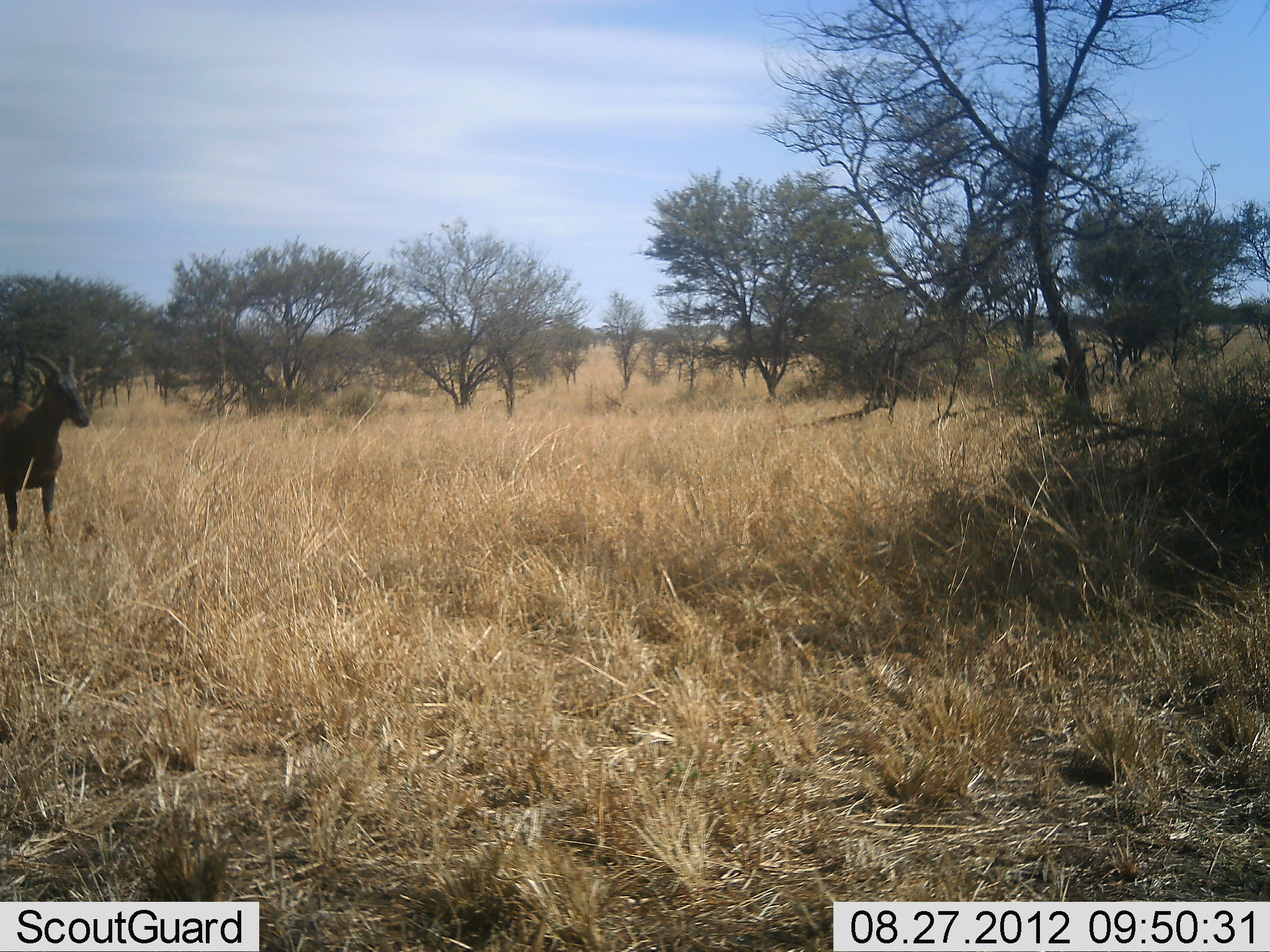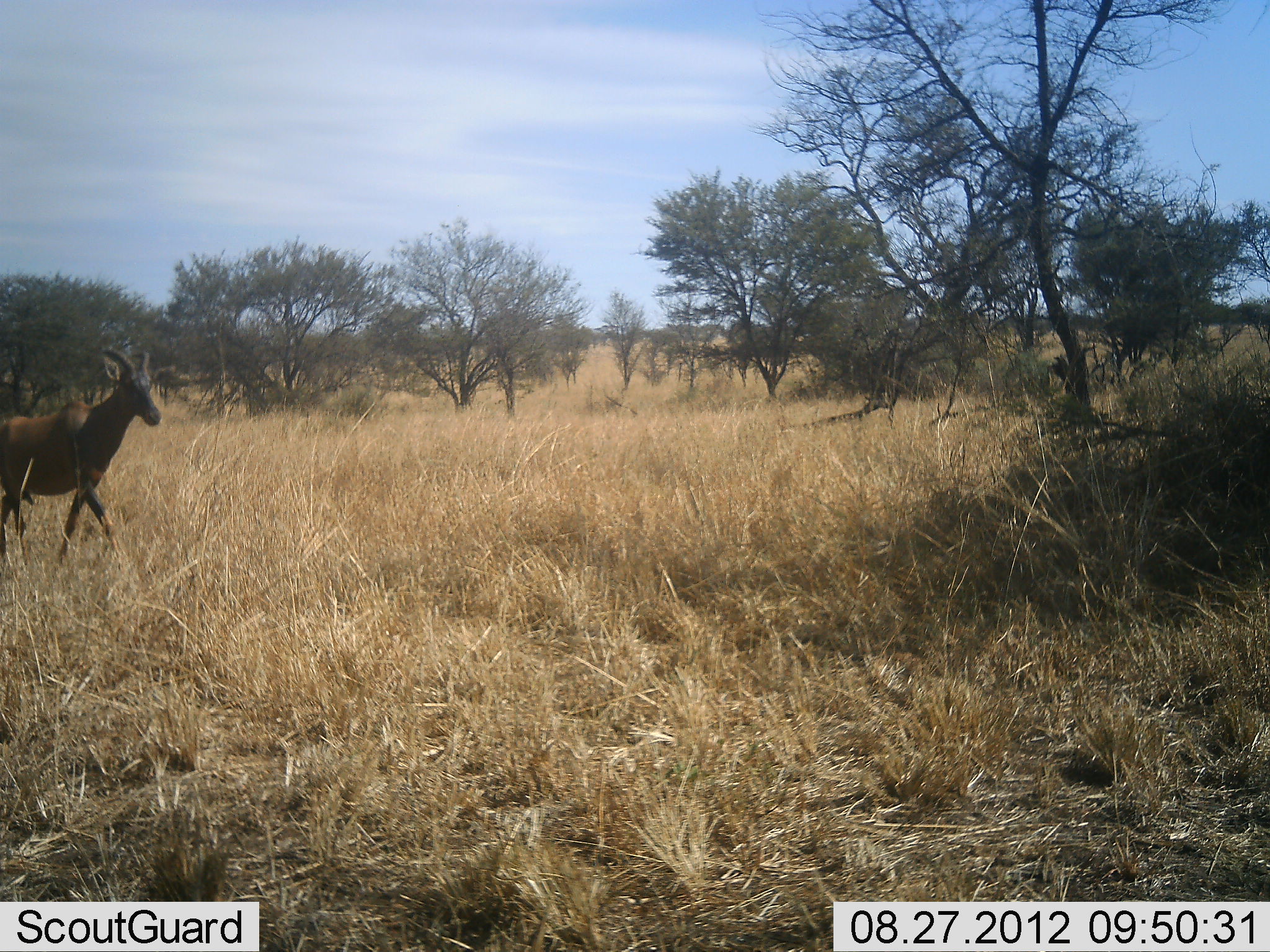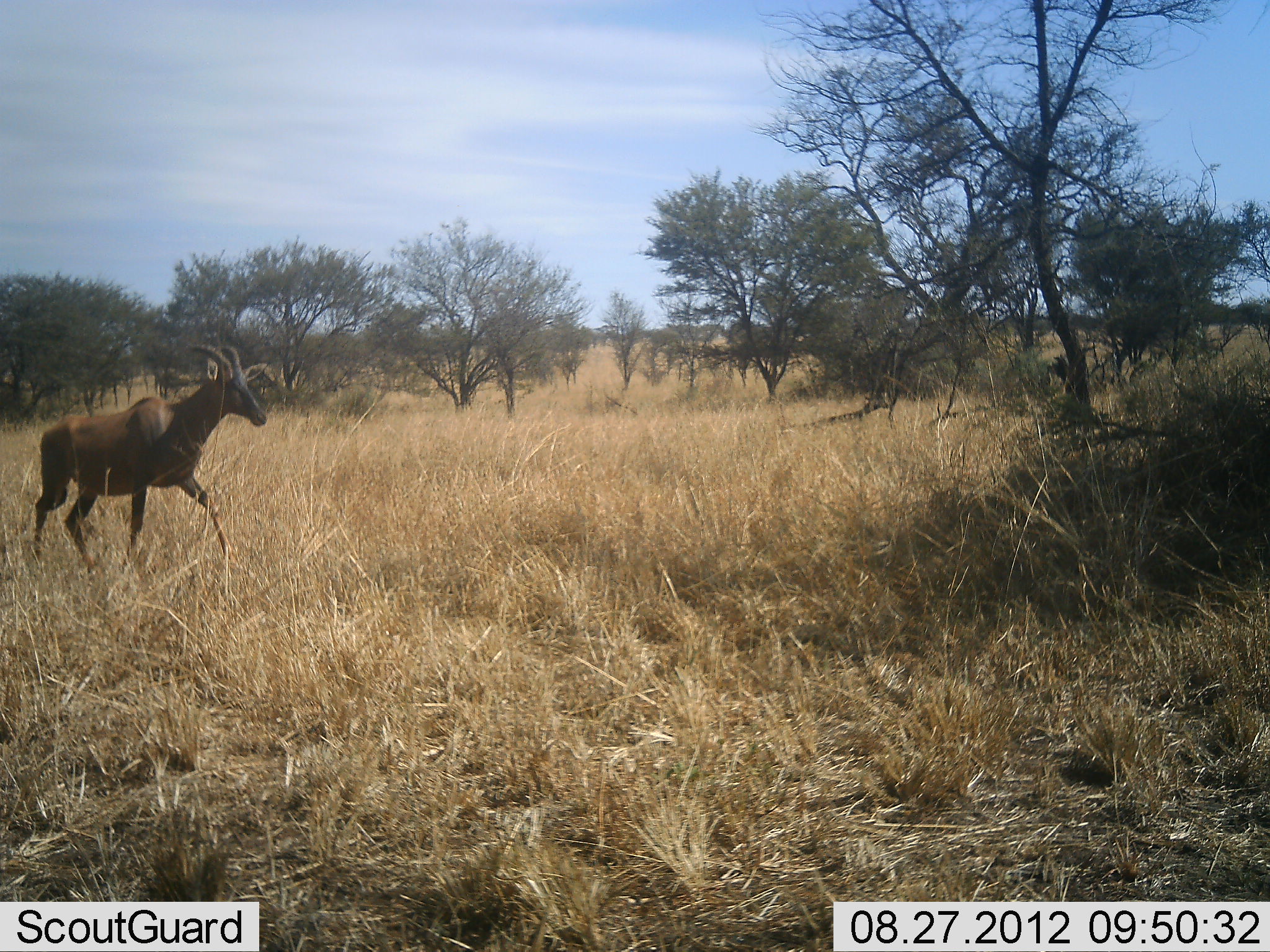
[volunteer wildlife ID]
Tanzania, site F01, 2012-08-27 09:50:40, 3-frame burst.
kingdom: Animalia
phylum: Chordata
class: Mammalia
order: Artiodactyla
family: Bovidae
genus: Damaliscus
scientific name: Damaliscus lunatus jimela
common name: topi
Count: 1.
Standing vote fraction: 0%.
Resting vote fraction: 0%.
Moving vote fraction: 100%.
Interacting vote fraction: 0%.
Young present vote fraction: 0%.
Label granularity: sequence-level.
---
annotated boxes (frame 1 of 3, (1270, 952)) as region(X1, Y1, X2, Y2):
animal: region(0, 350, 94, 552)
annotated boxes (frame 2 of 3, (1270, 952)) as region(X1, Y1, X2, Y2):
animal: region(0, 347, 162, 565)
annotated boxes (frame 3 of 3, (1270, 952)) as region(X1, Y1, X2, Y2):
animal: region(31, 341, 271, 574)